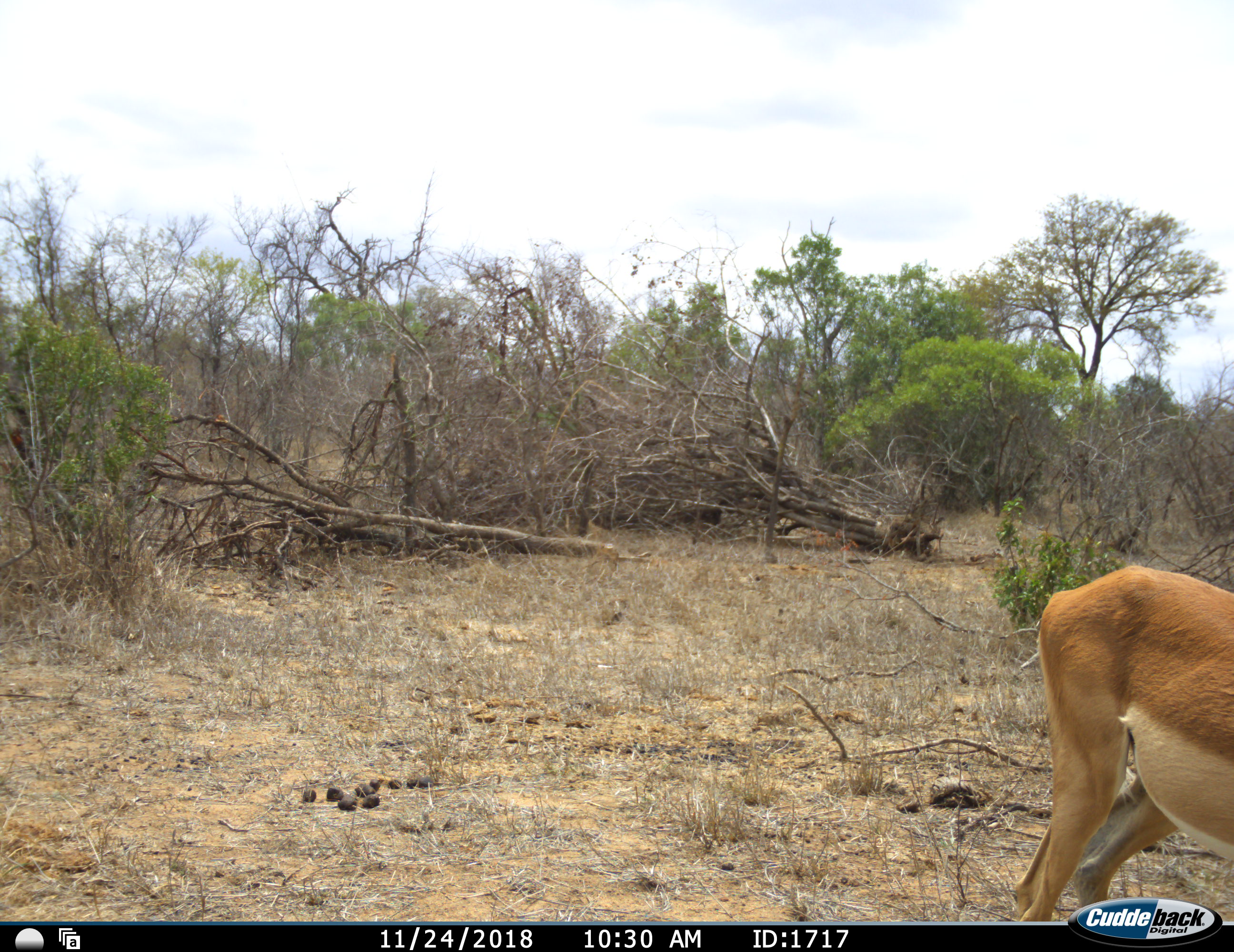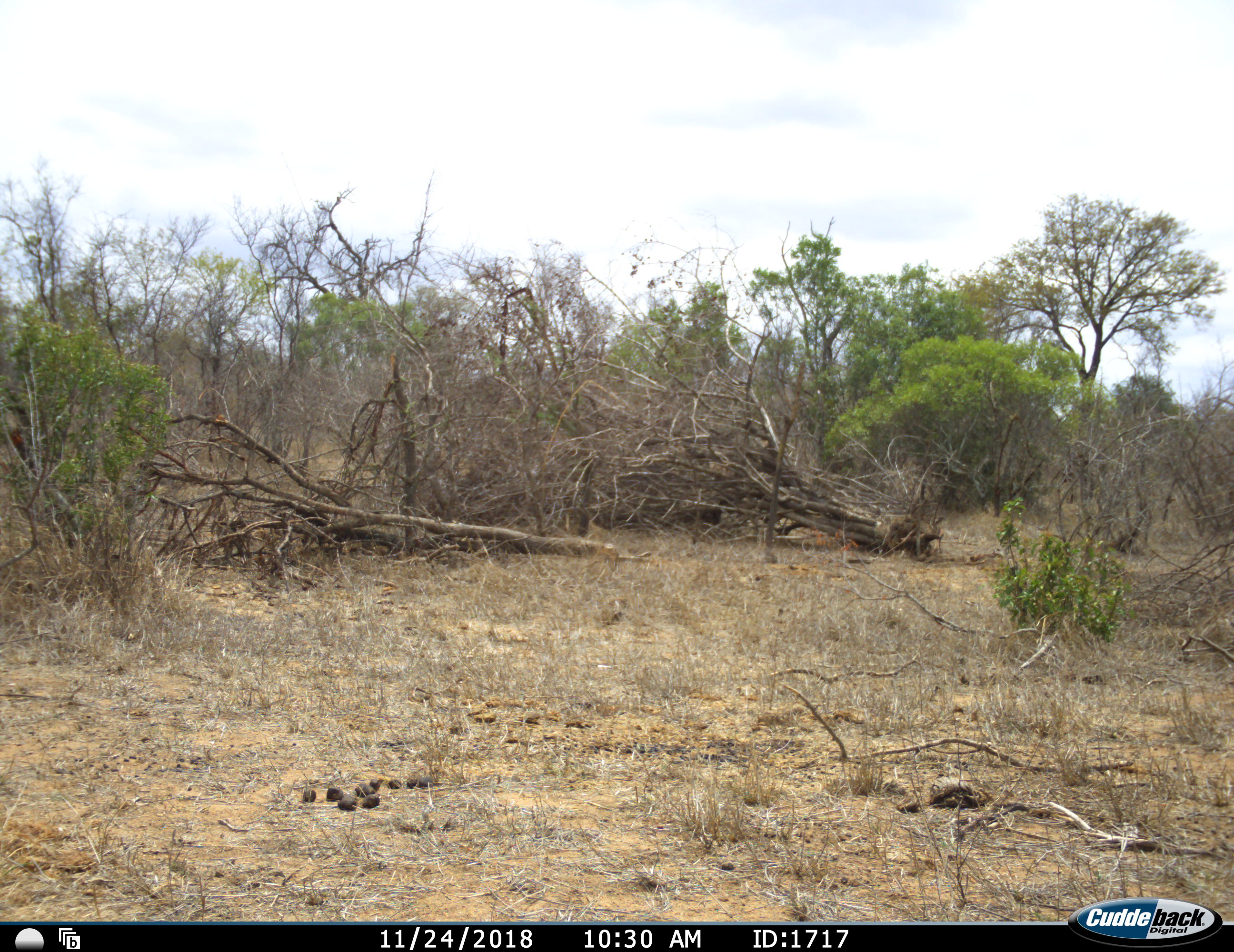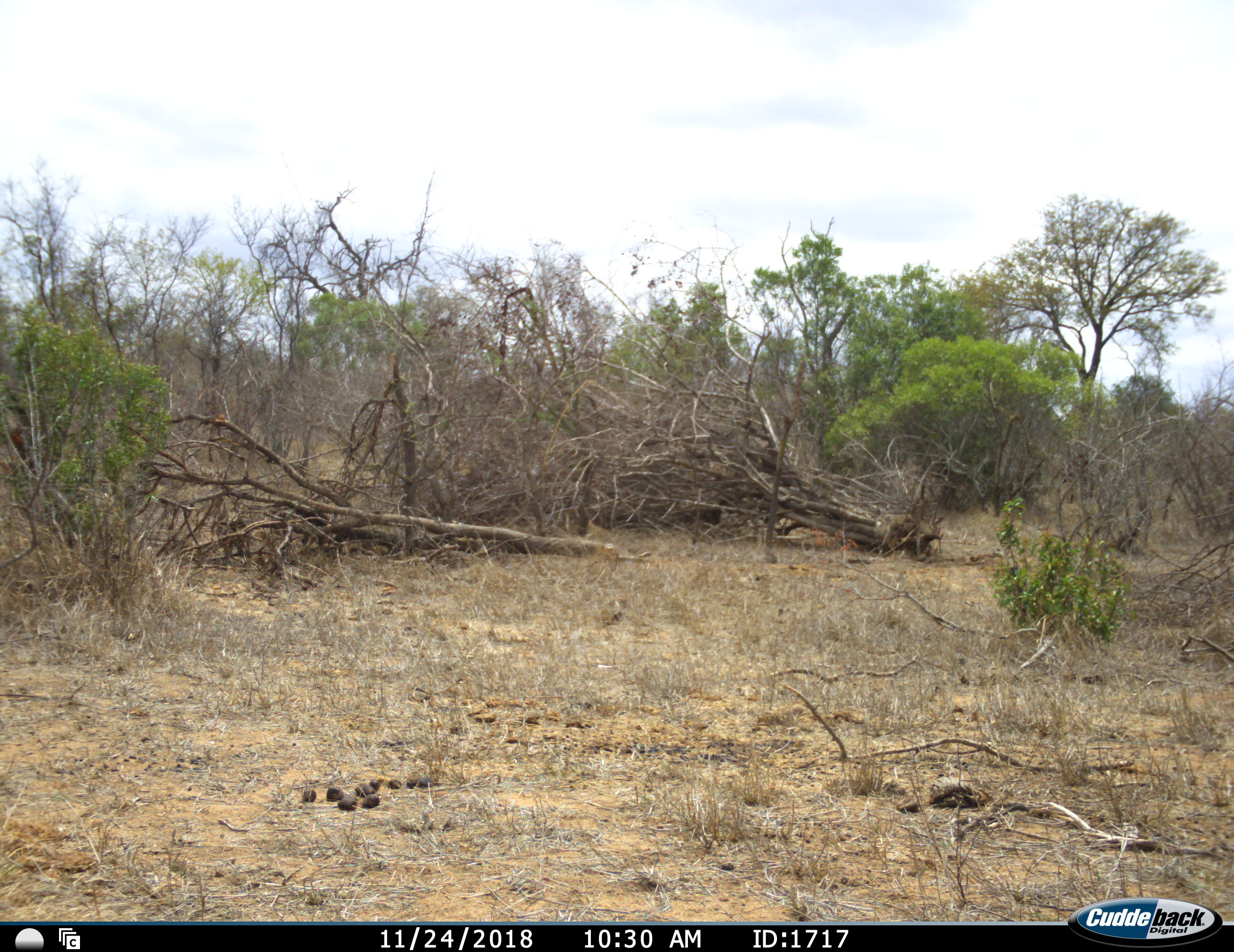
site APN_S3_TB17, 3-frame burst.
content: unidentified animal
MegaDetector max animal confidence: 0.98